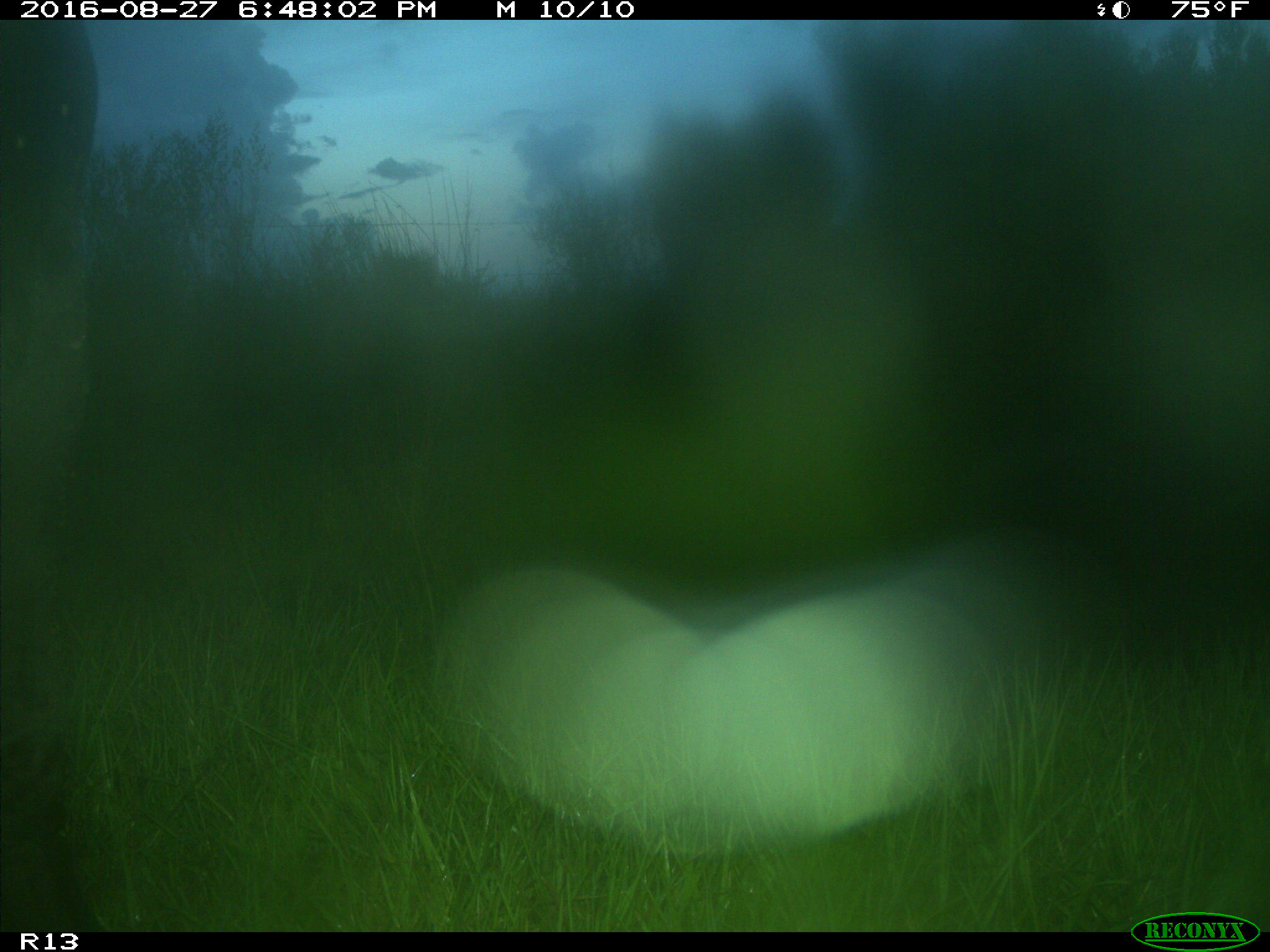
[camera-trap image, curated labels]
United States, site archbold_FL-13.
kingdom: Animalia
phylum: Chordata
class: Mammalia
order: Artiodactyla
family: Bovidae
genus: Bos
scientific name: Bos taurus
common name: domestic cow